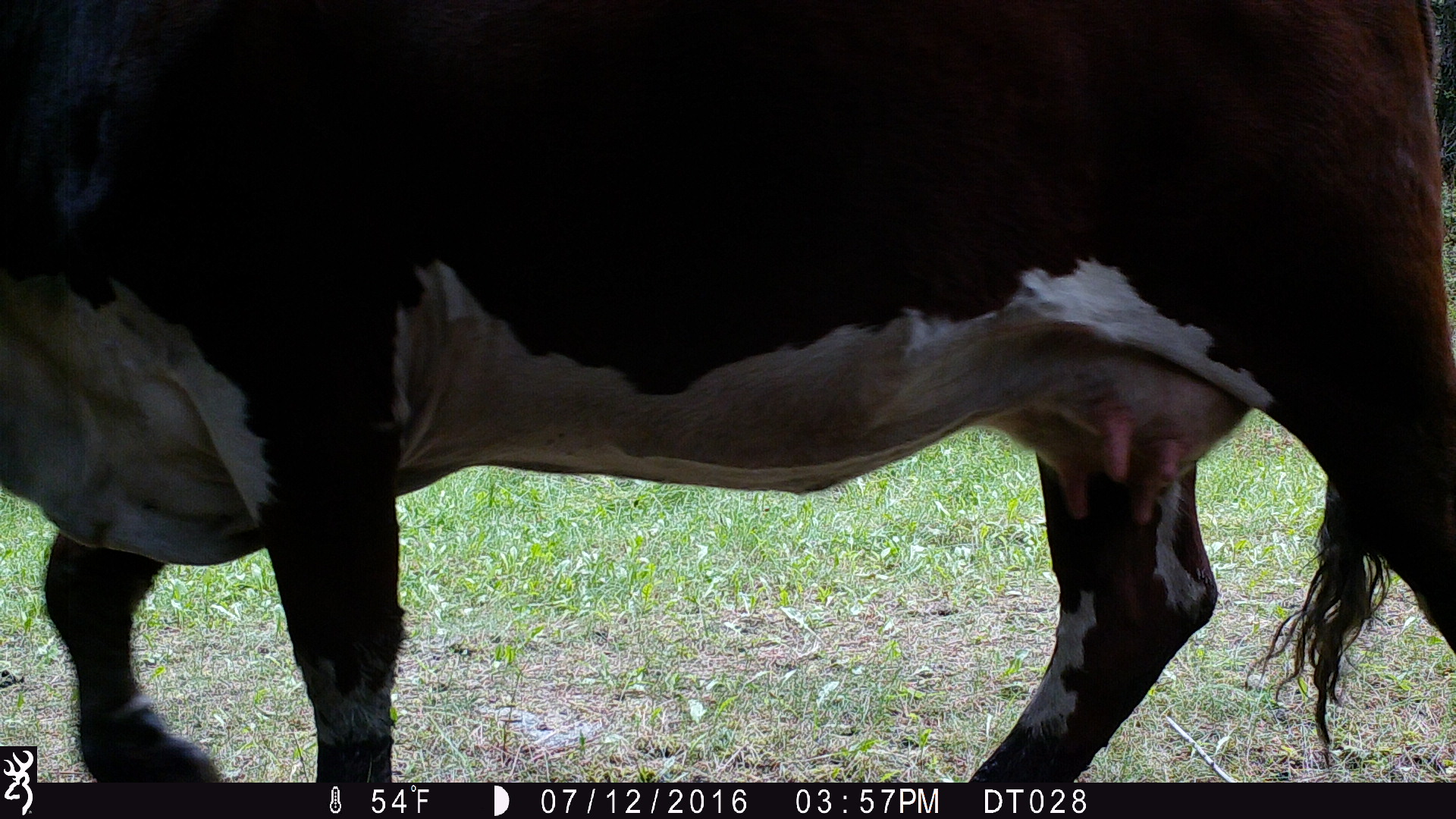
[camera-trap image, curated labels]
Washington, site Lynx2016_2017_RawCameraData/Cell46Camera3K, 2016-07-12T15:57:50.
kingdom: Animalia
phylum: Chordata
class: Mammalia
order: Artiodactyla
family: Bovidae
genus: Bos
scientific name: Bos taurus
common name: domestic cattle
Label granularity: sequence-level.